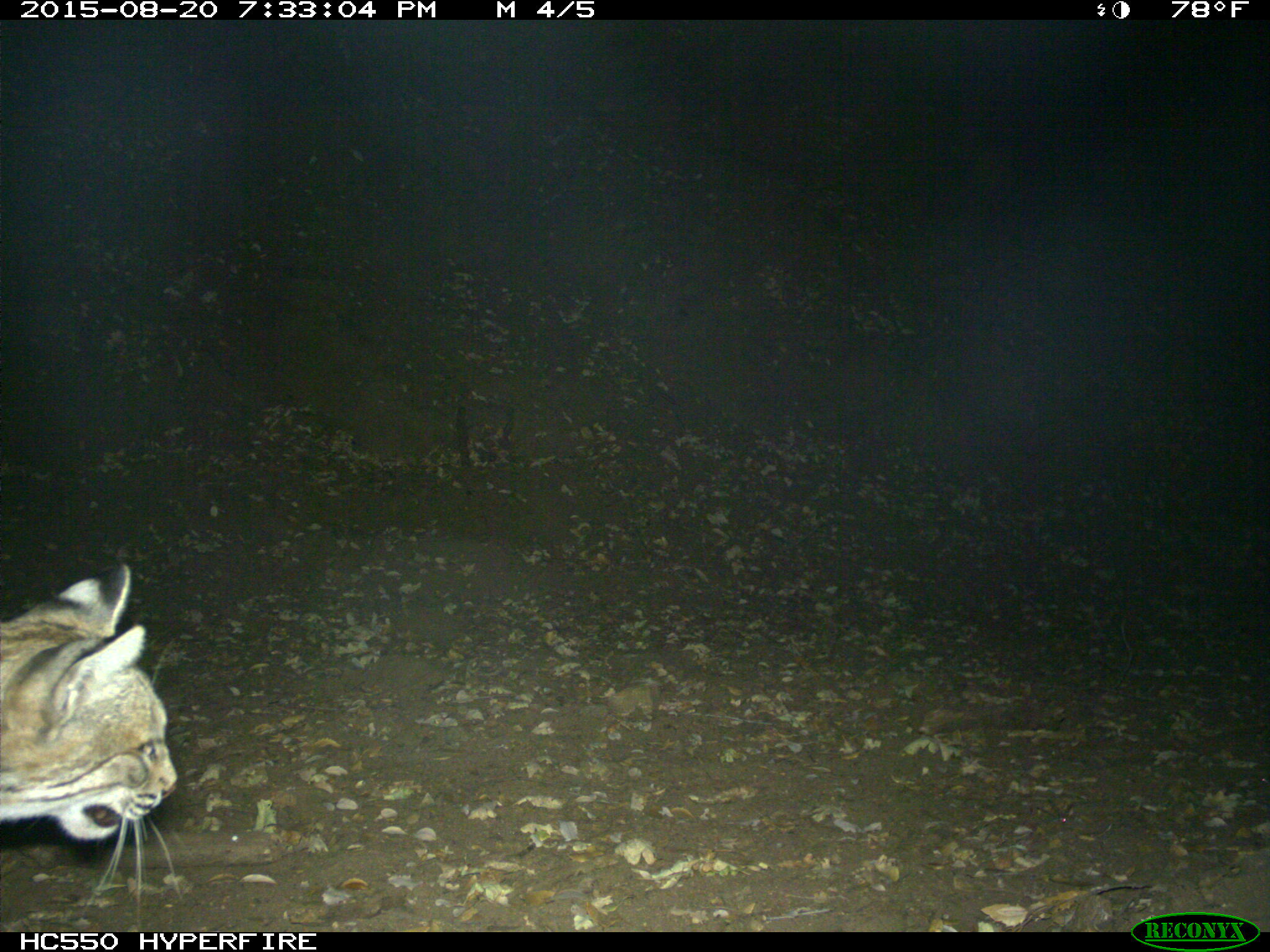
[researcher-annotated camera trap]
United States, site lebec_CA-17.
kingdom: Animalia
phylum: Chordata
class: Mammalia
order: Carnivora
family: Felidae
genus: Lynx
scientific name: Lynx rufus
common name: bobcat